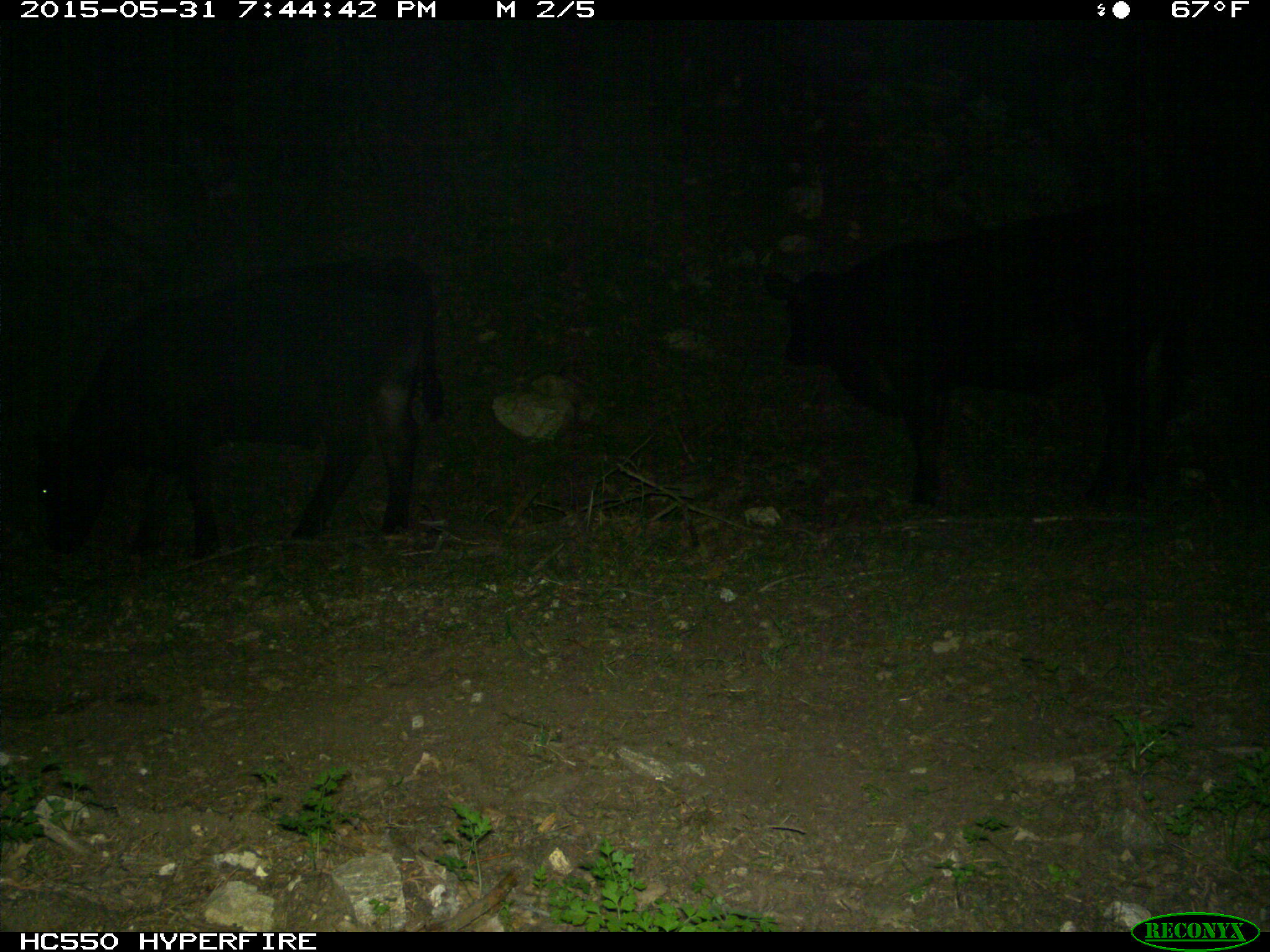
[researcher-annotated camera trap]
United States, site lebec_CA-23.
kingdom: Animalia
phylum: Chordata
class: Mammalia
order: Artiodactyla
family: Bovidae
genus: Bos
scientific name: Bos taurus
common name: domestic cow